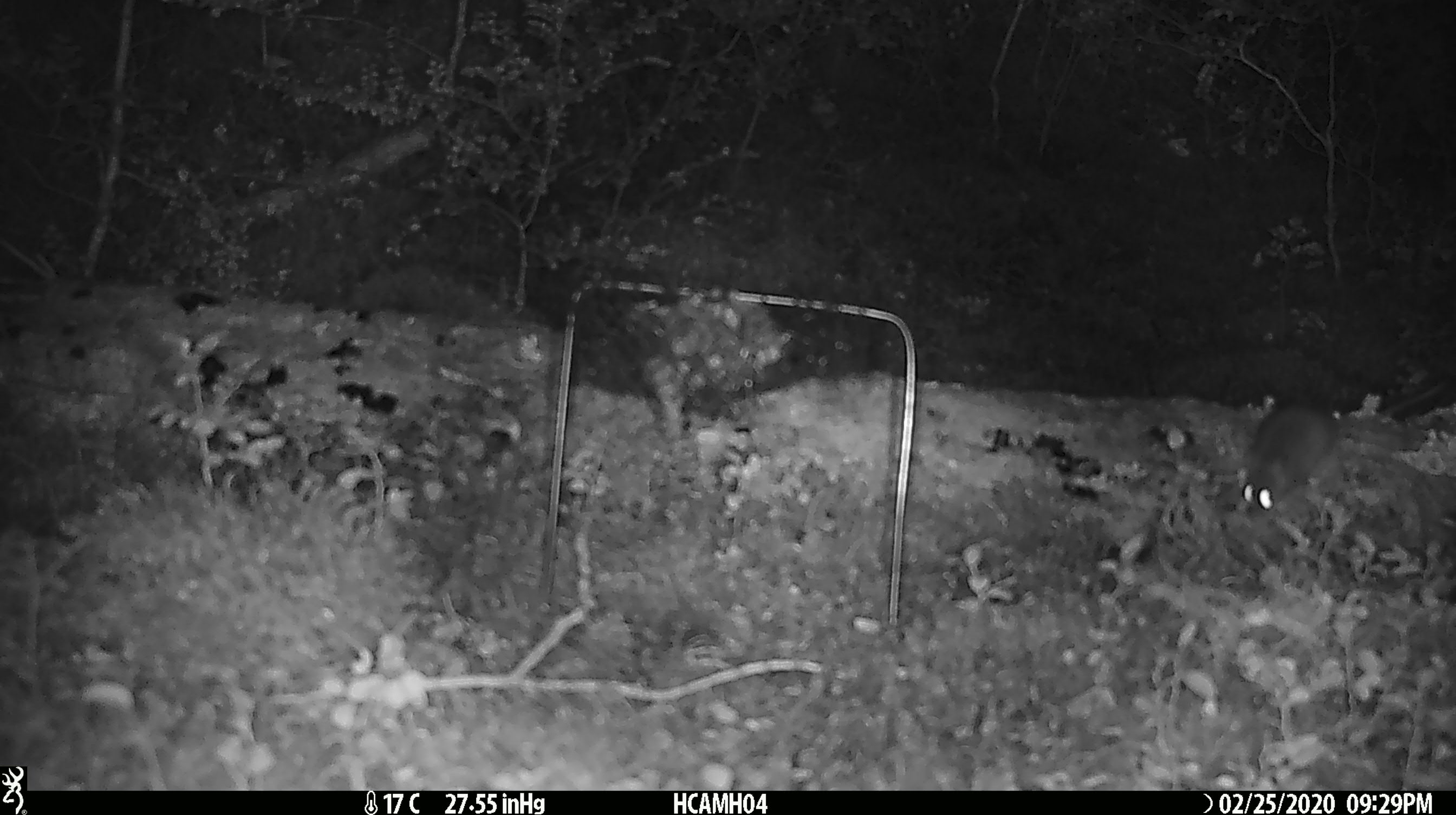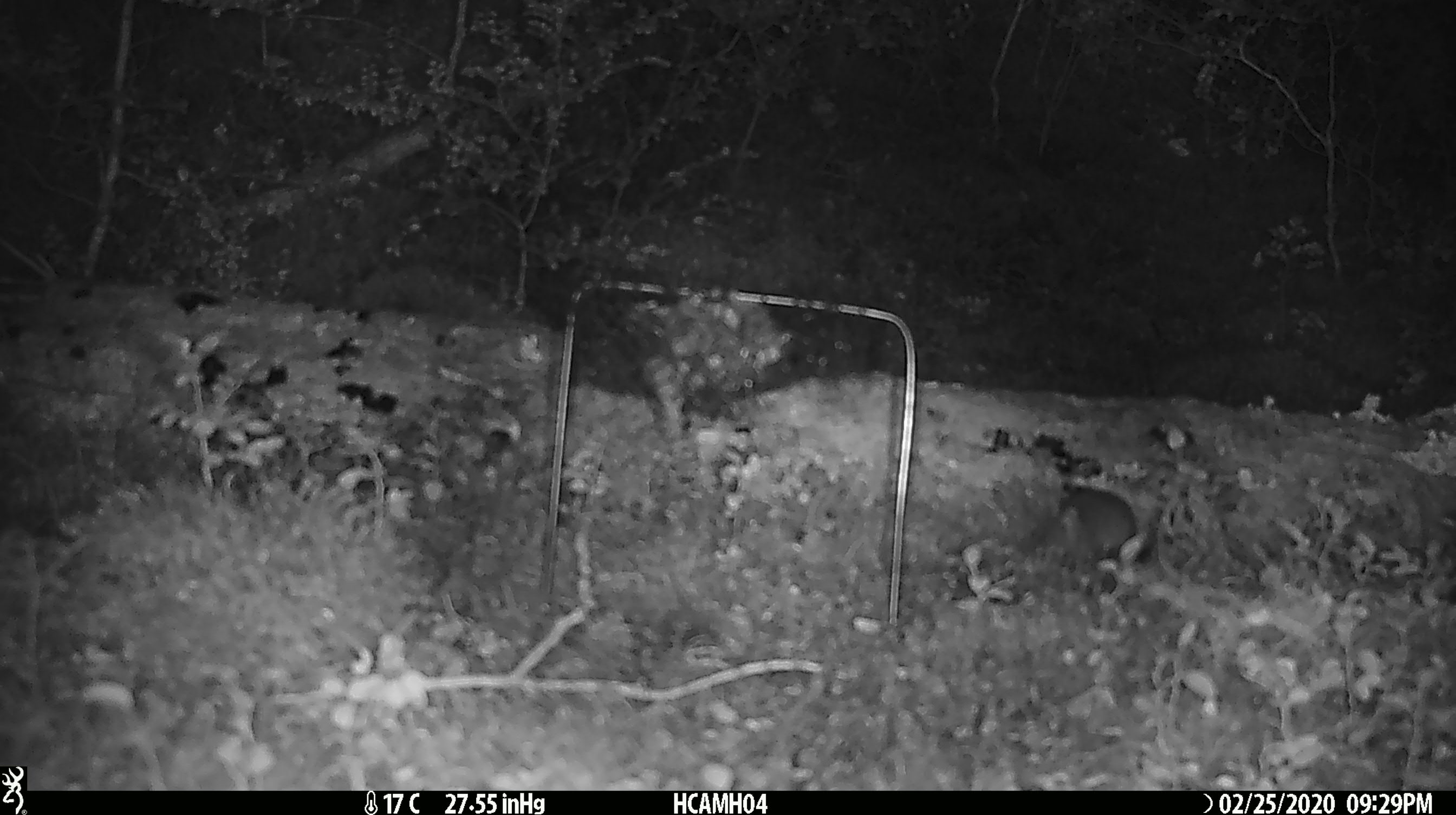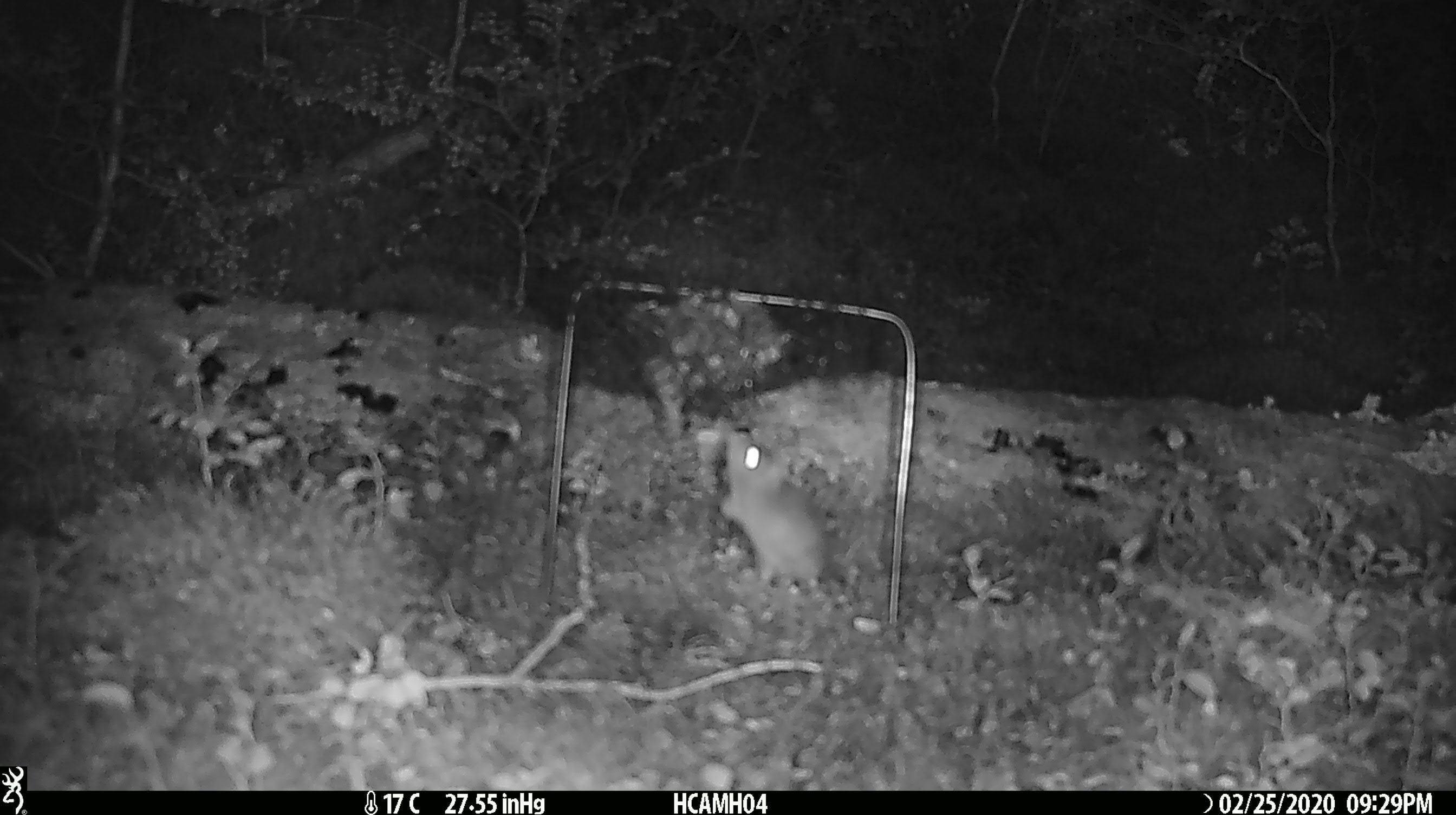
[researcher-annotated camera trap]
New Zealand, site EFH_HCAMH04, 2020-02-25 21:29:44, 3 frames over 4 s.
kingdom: Animalia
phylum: Chordata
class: Mammalia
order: Rodentia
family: Muridae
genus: Mus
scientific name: Mus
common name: mouse